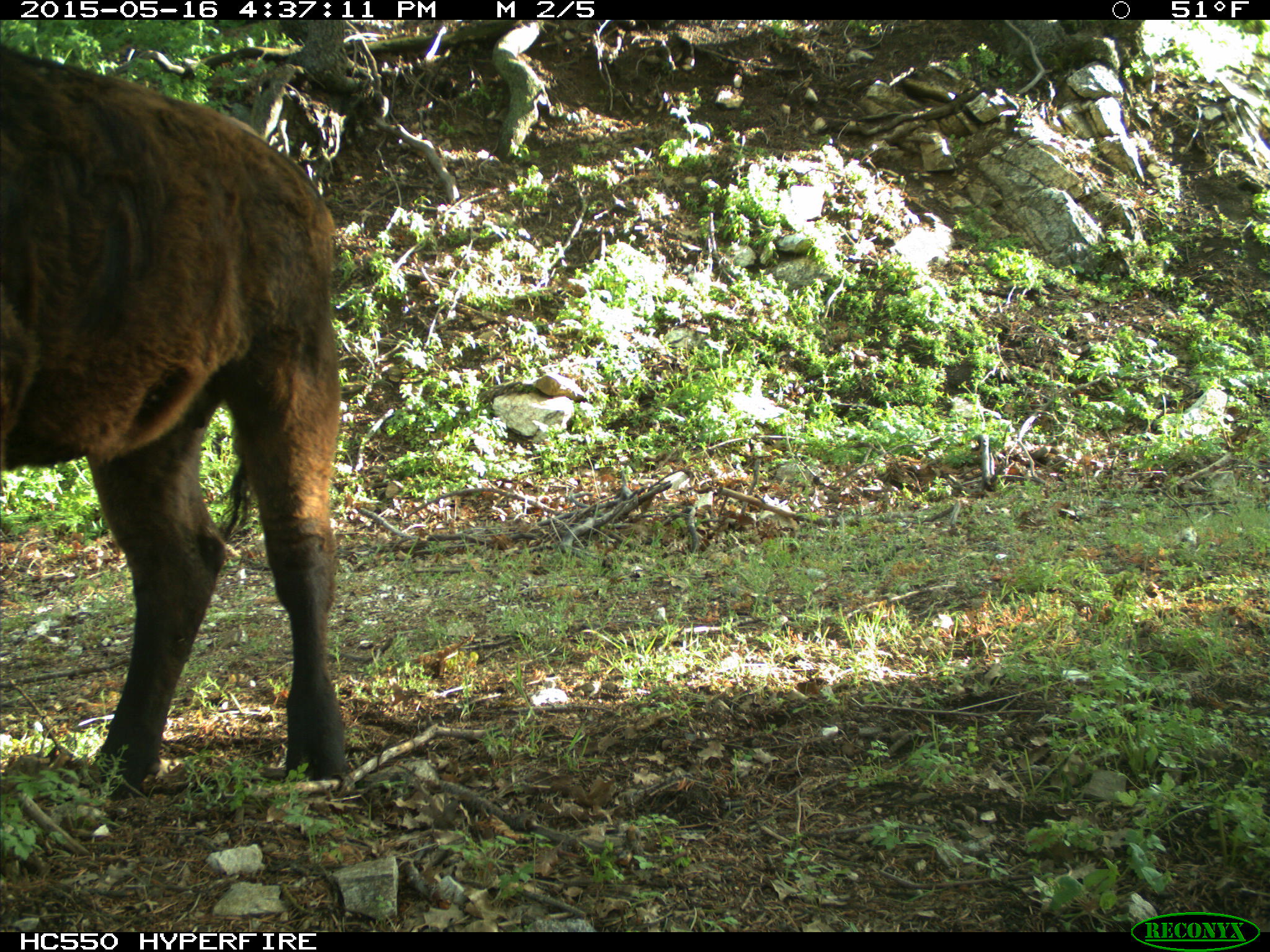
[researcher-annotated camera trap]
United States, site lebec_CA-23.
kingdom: Animalia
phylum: Chordata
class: Mammalia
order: Artiodactyla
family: Bovidae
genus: Bos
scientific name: Bos taurus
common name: domestic cow